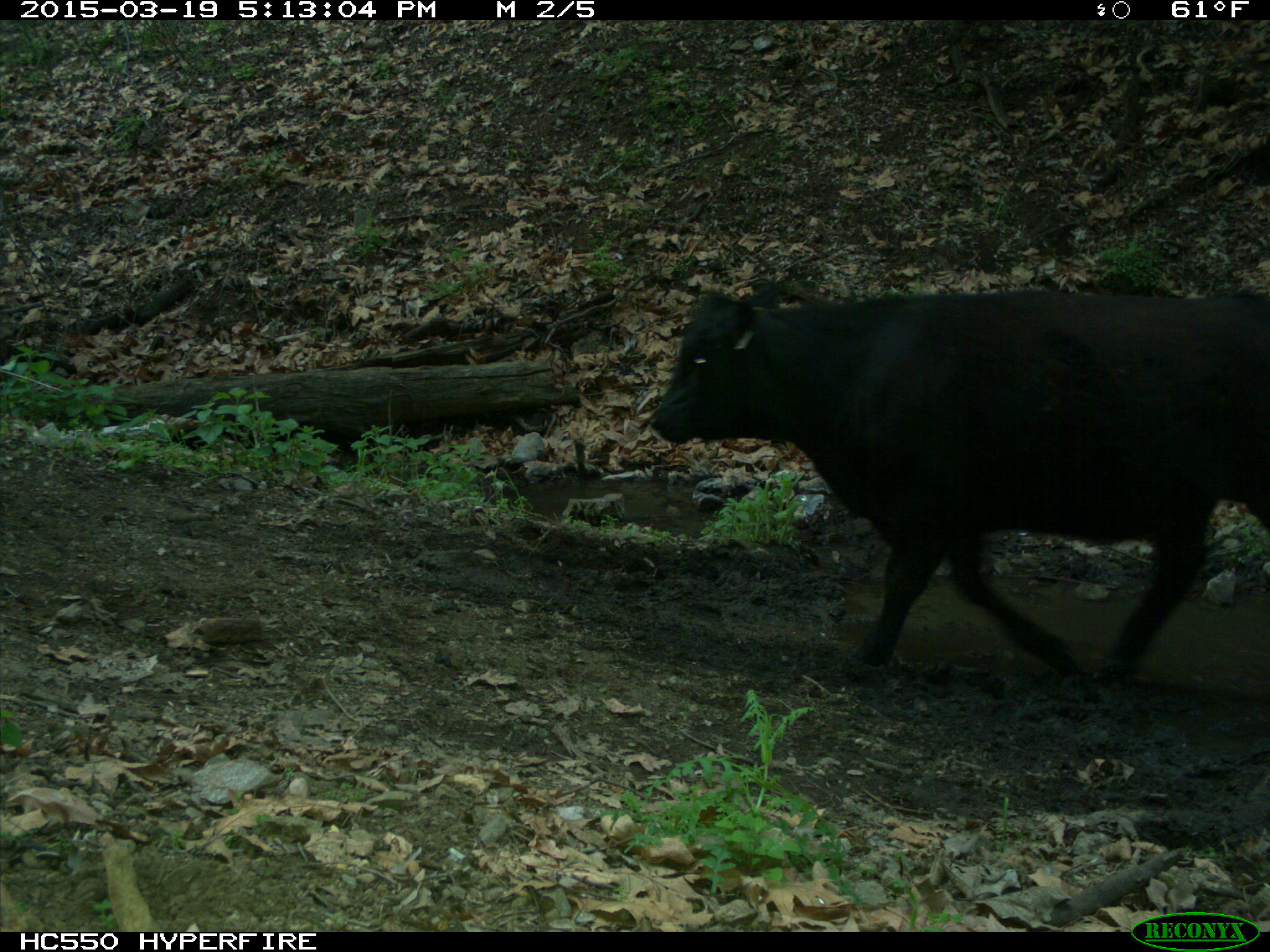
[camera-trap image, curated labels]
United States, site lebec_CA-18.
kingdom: Animalia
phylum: Chordata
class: Mammalia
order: Artiodactyla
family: Bovidae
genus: Bos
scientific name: Bos taurus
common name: domestic cow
Bos taurus (domestic cow).